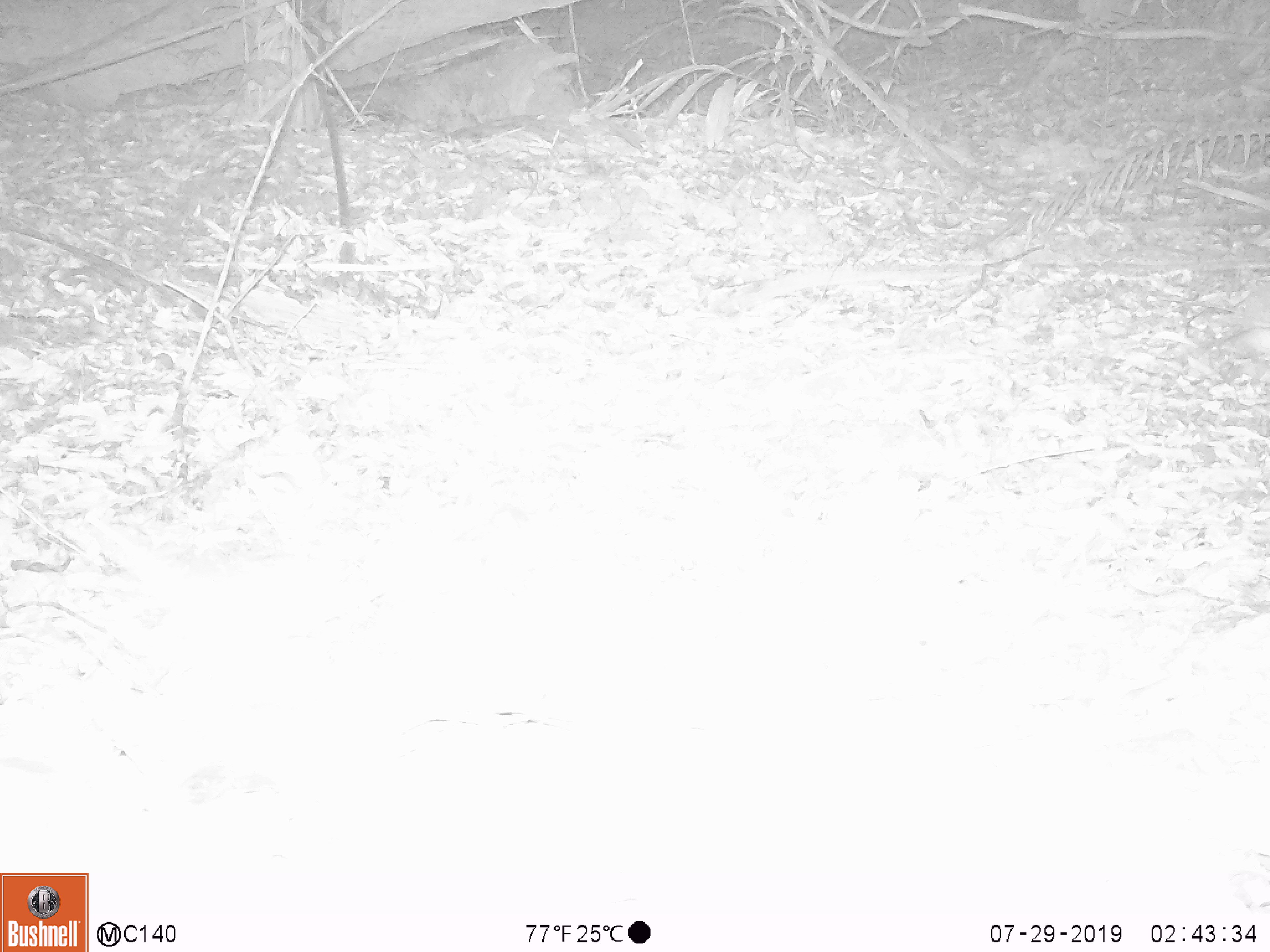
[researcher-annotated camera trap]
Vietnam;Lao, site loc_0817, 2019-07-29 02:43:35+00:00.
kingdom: Animalia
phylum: Chordata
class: Mammalia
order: Rodentia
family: Muridae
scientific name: Muridae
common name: old-world mice and rats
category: unidentified murid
Unidentified murid (old-world mice and rats) (Muridae). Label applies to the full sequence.